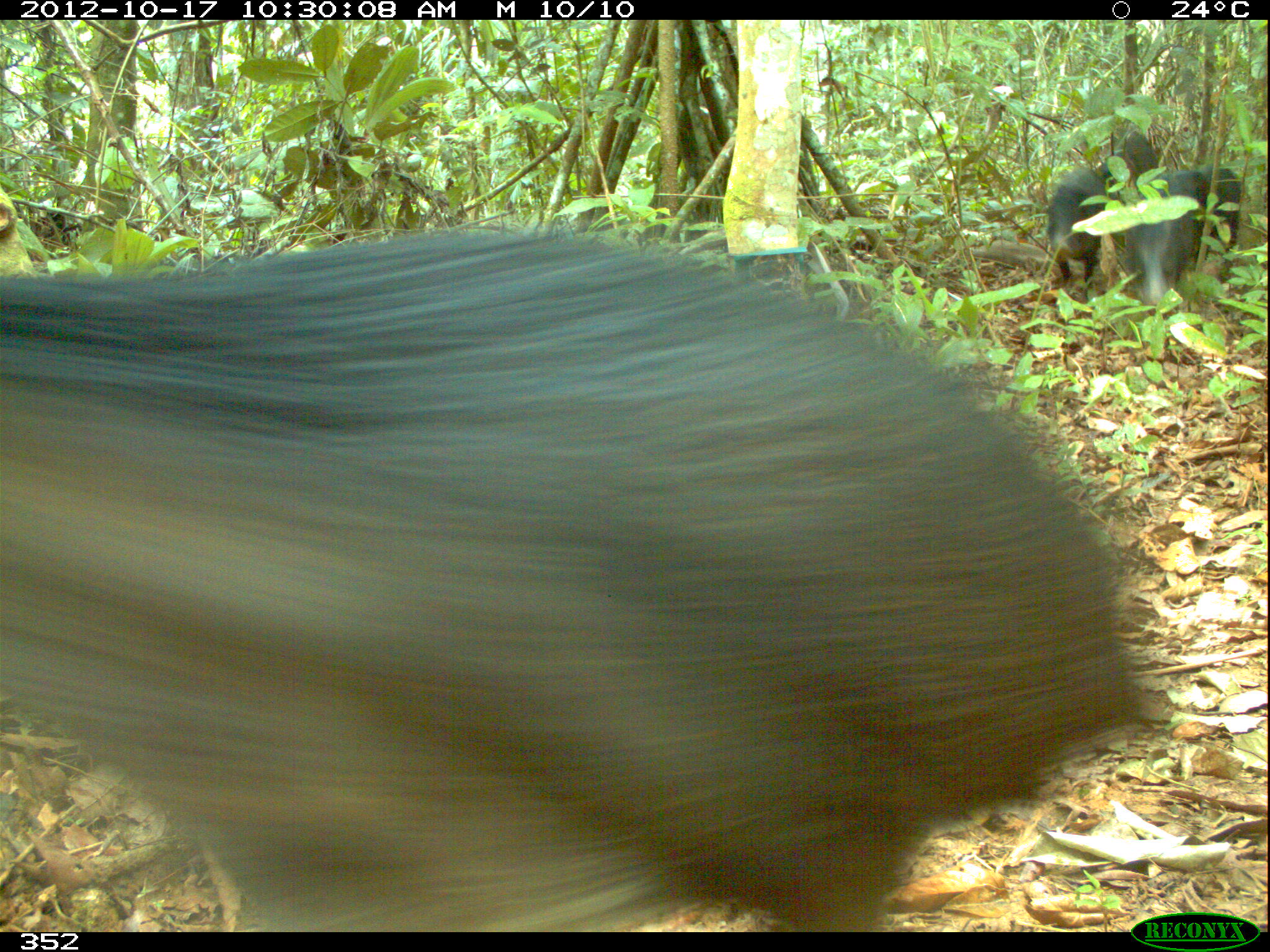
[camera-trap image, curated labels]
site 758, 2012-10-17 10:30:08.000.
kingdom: Animalia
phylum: Chordata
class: Mammalia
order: Artiodactyla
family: Tayassuidae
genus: Tayassu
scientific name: Tayassu pecari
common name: white-lipped peccary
Tayassu pecari (white-lipped peccary).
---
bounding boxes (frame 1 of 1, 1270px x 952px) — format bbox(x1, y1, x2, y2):
tayassu pecari: bbox(0, 225, 1160, 933); bbox(1122, 169, 1209, 315); bbox(1041, 164, 1108, 282); bbox(1198, 164, 1241, 255); bbox(1094, 131, 1158, 178)